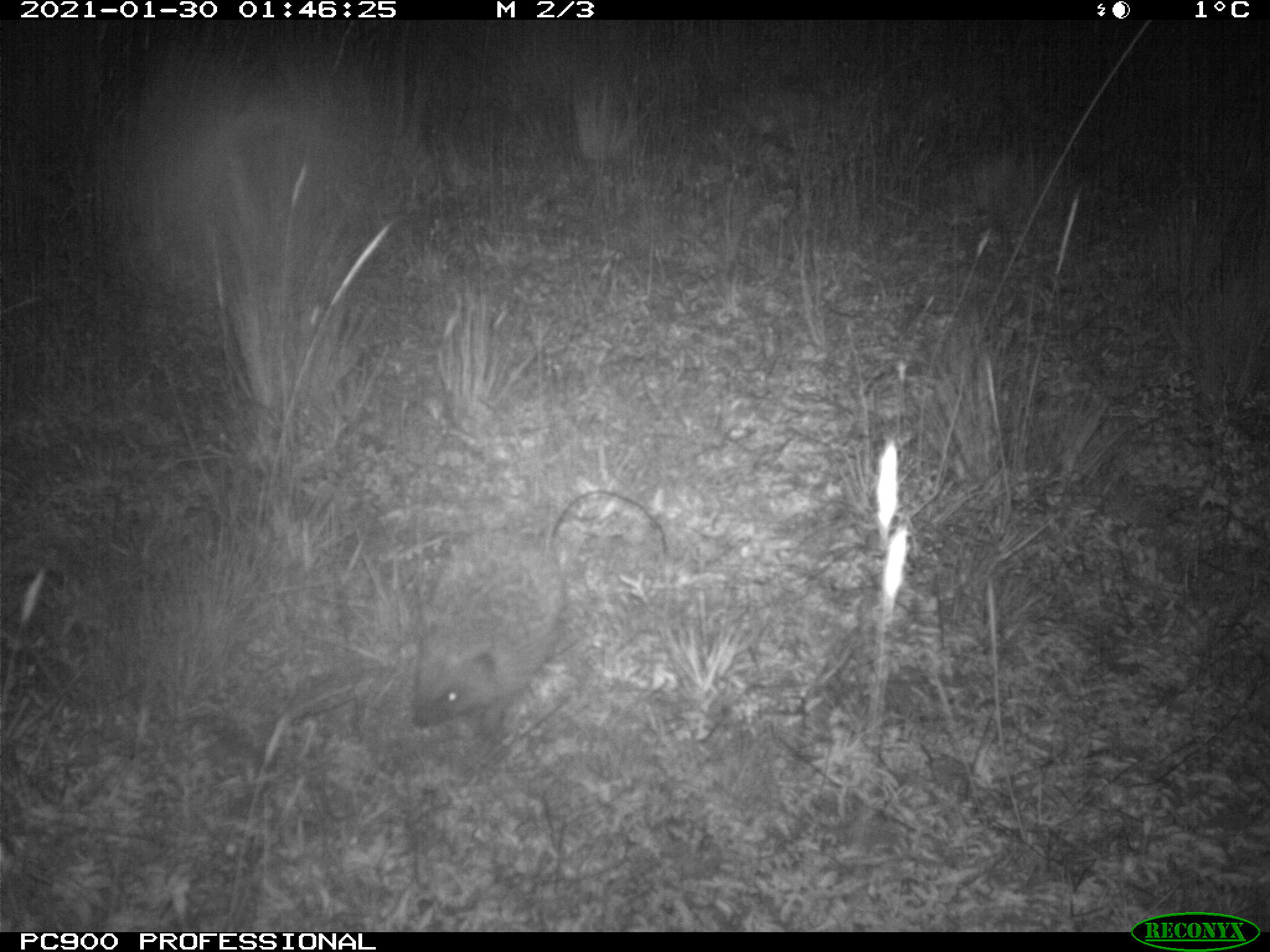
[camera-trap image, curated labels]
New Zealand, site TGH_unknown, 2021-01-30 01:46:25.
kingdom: Animalia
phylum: Chordata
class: Mammalia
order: Eulipotyphla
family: Erinaceidae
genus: Erinaceus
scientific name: Erinaceus europaeus europaeus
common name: european hedgehog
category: hedgehog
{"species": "hedgehog (european hedgehog) (Erinaceus europaeus europaeus)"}